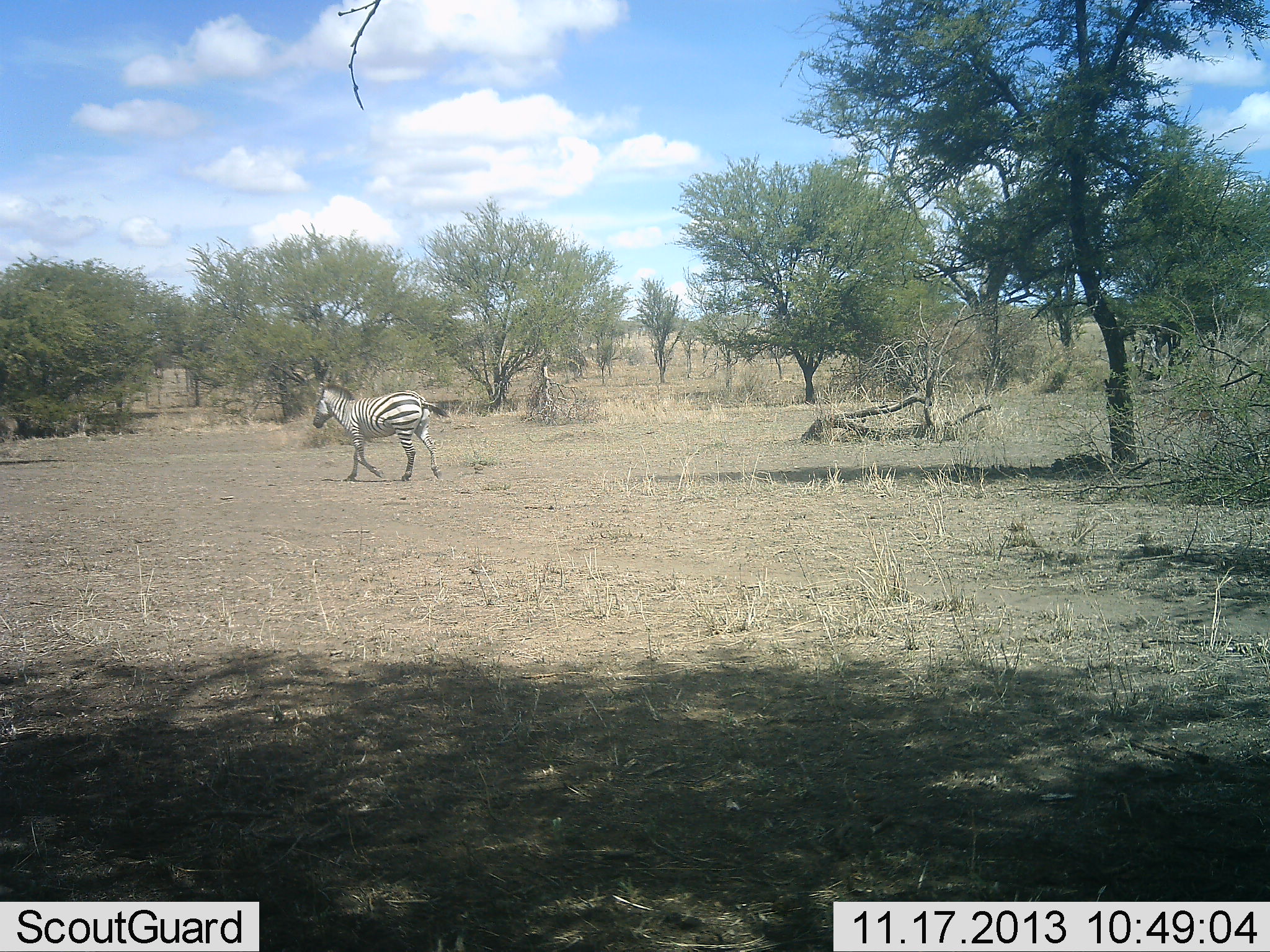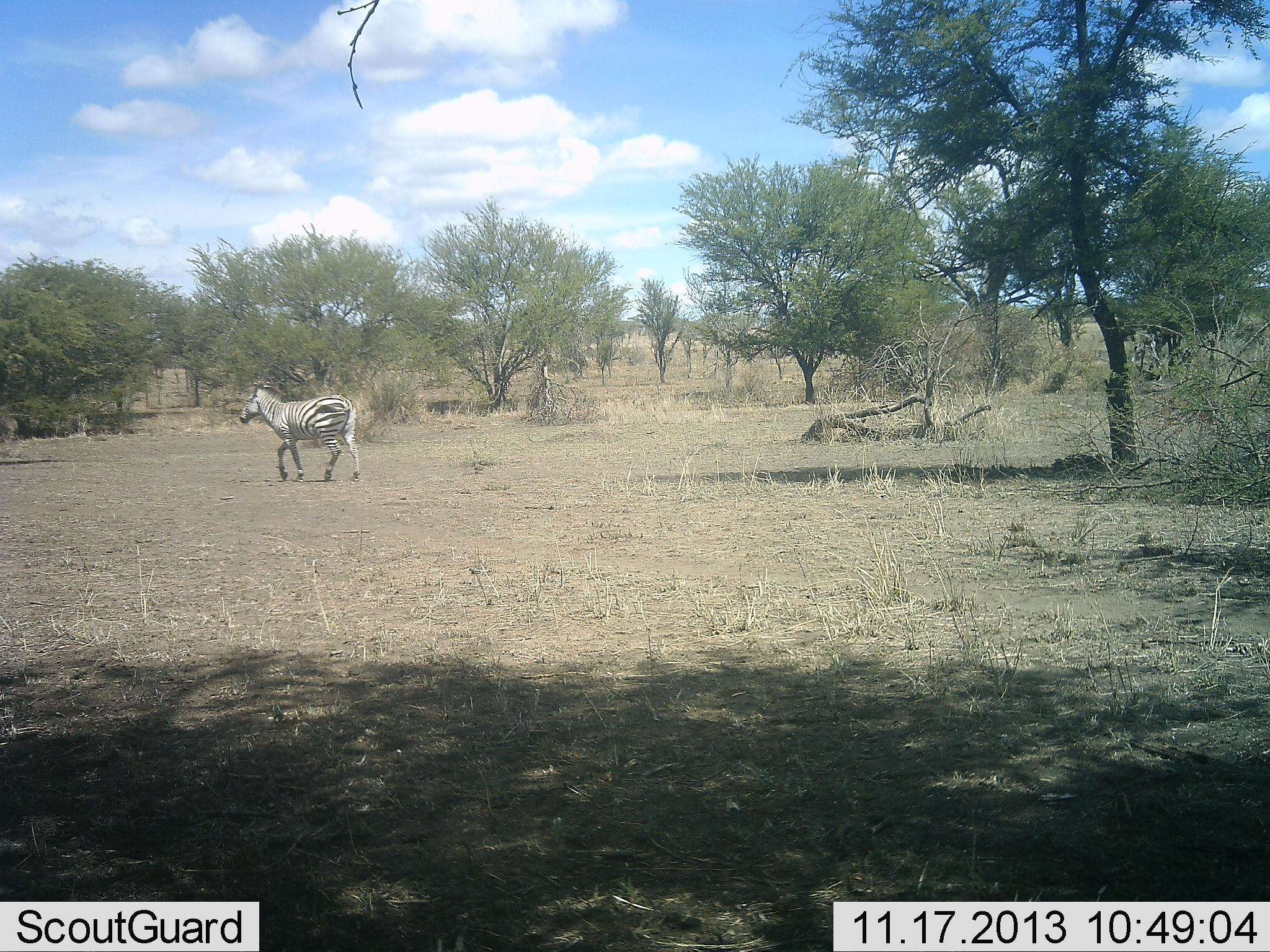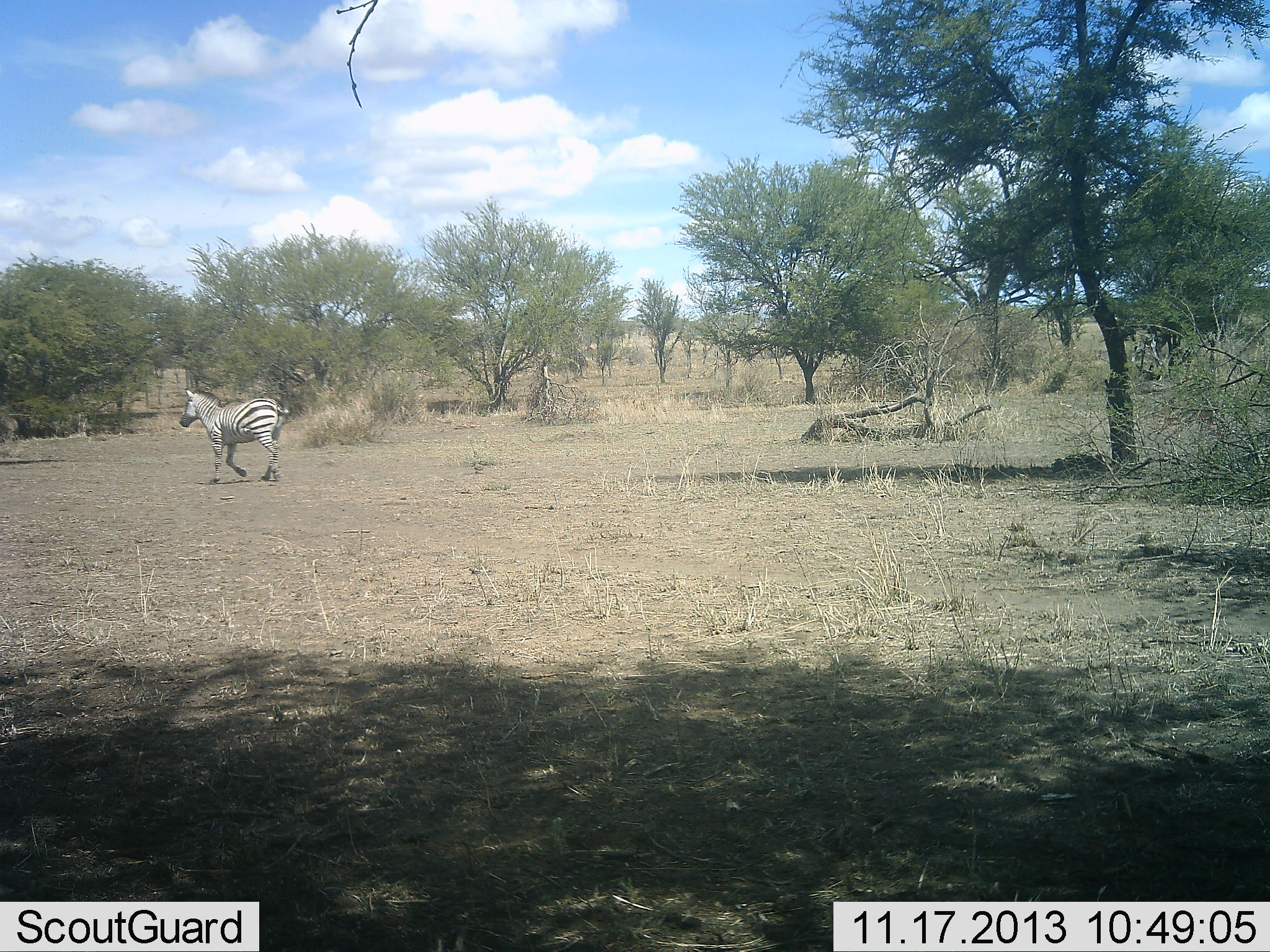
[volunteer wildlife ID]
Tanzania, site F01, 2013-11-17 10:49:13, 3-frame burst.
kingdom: Animalia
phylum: Chordata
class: Mammalia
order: Perissodactyla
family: Equidae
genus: Equus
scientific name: Equus quagga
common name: plains zebra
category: zebra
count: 1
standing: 10%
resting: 0%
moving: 100%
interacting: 0%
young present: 0%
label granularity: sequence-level